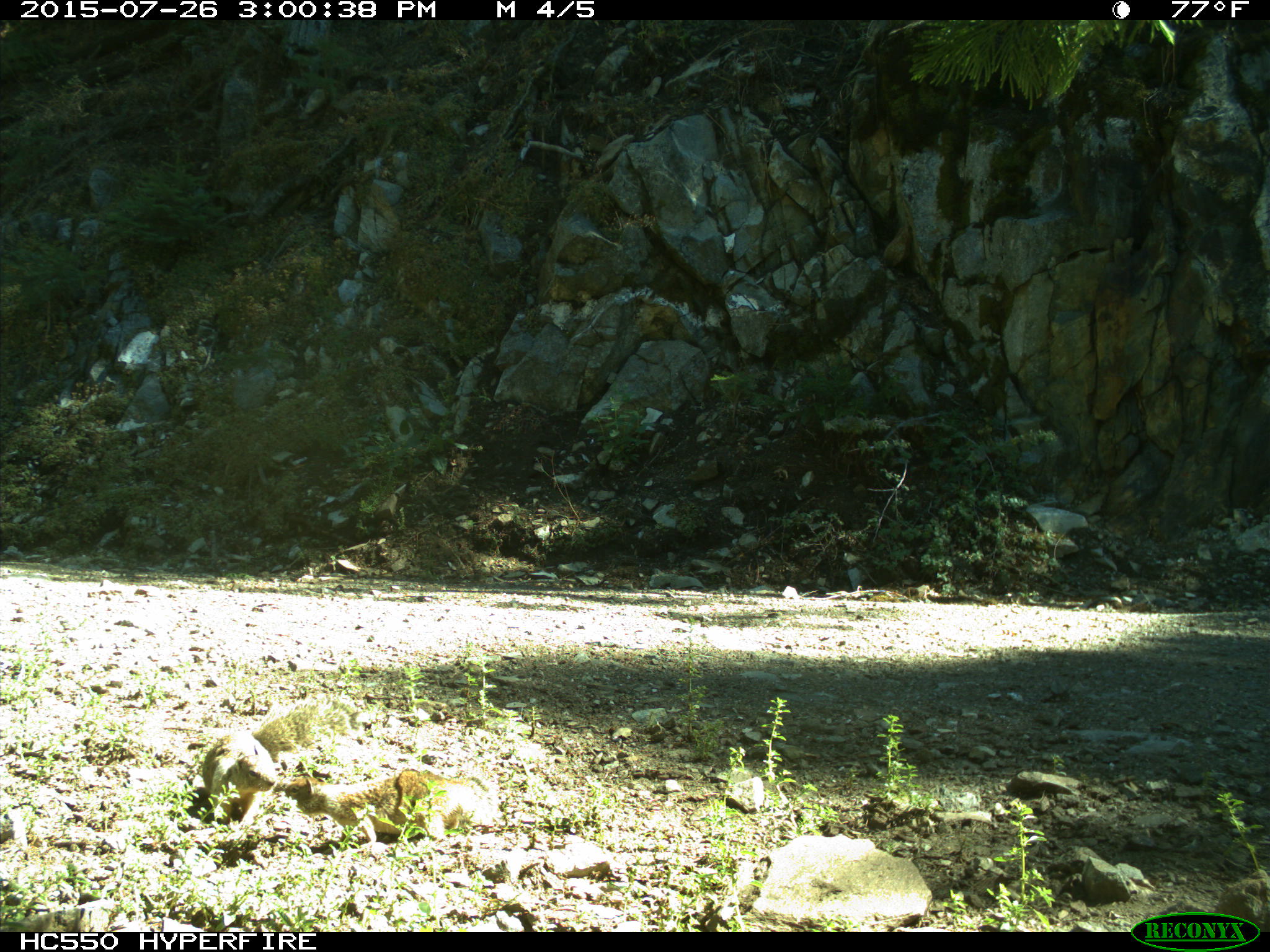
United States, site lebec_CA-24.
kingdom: Animalia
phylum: Chordata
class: Mammalia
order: Rodentia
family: Sciuridae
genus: Otospermophilus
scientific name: Otospermophilus beecheyi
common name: california ground squirrel